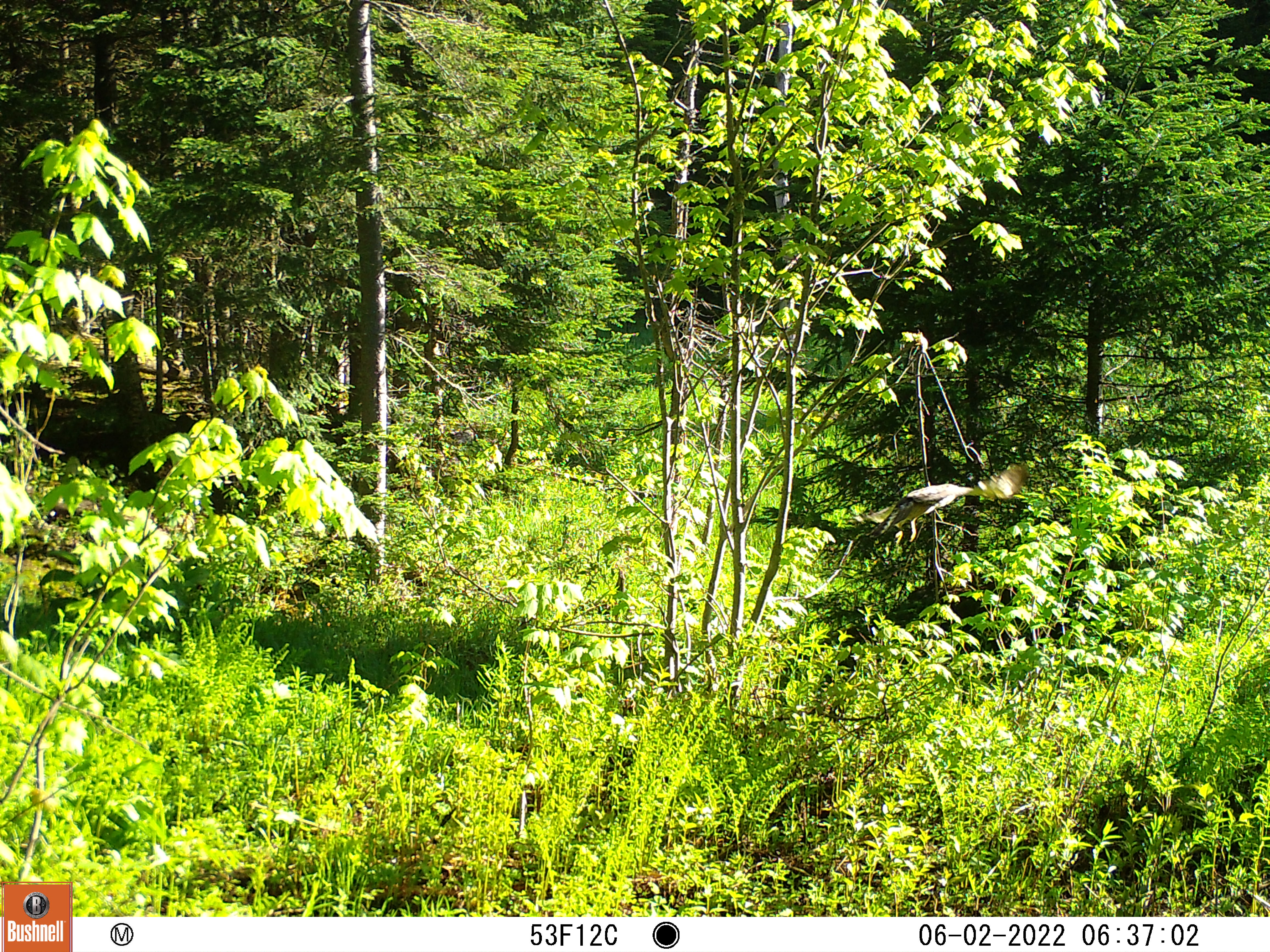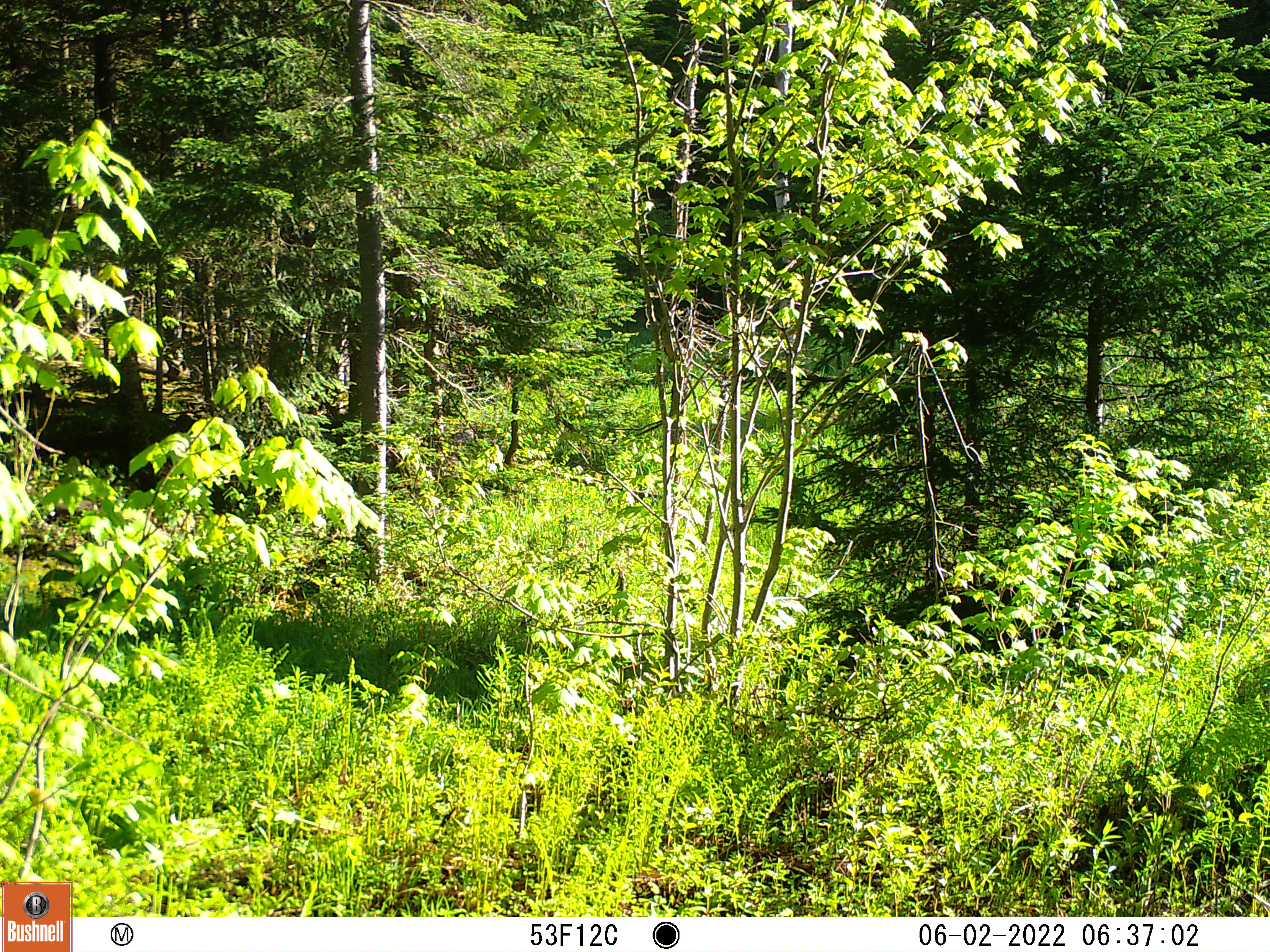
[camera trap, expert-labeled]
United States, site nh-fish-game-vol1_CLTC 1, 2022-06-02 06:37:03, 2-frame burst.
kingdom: Animalia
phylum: Chordata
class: Aves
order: Piciformes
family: Picidae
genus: Colaptes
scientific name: Colaptes auratus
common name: northern flicker